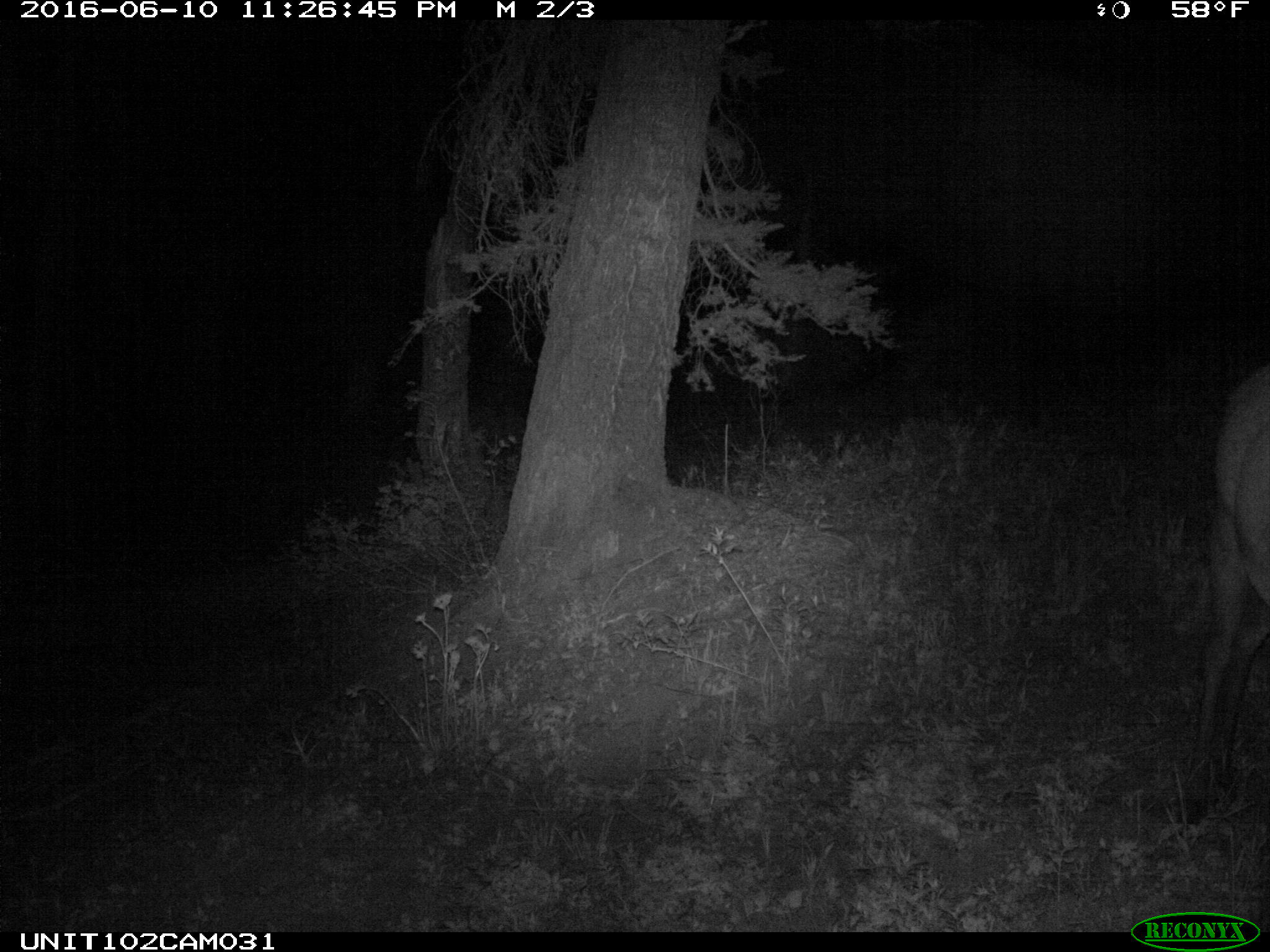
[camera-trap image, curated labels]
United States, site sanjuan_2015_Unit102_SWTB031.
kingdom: Animalia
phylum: Chordata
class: Mammalia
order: Artiodactyla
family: Cervidae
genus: Cervus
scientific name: Cervus elaphus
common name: red deer